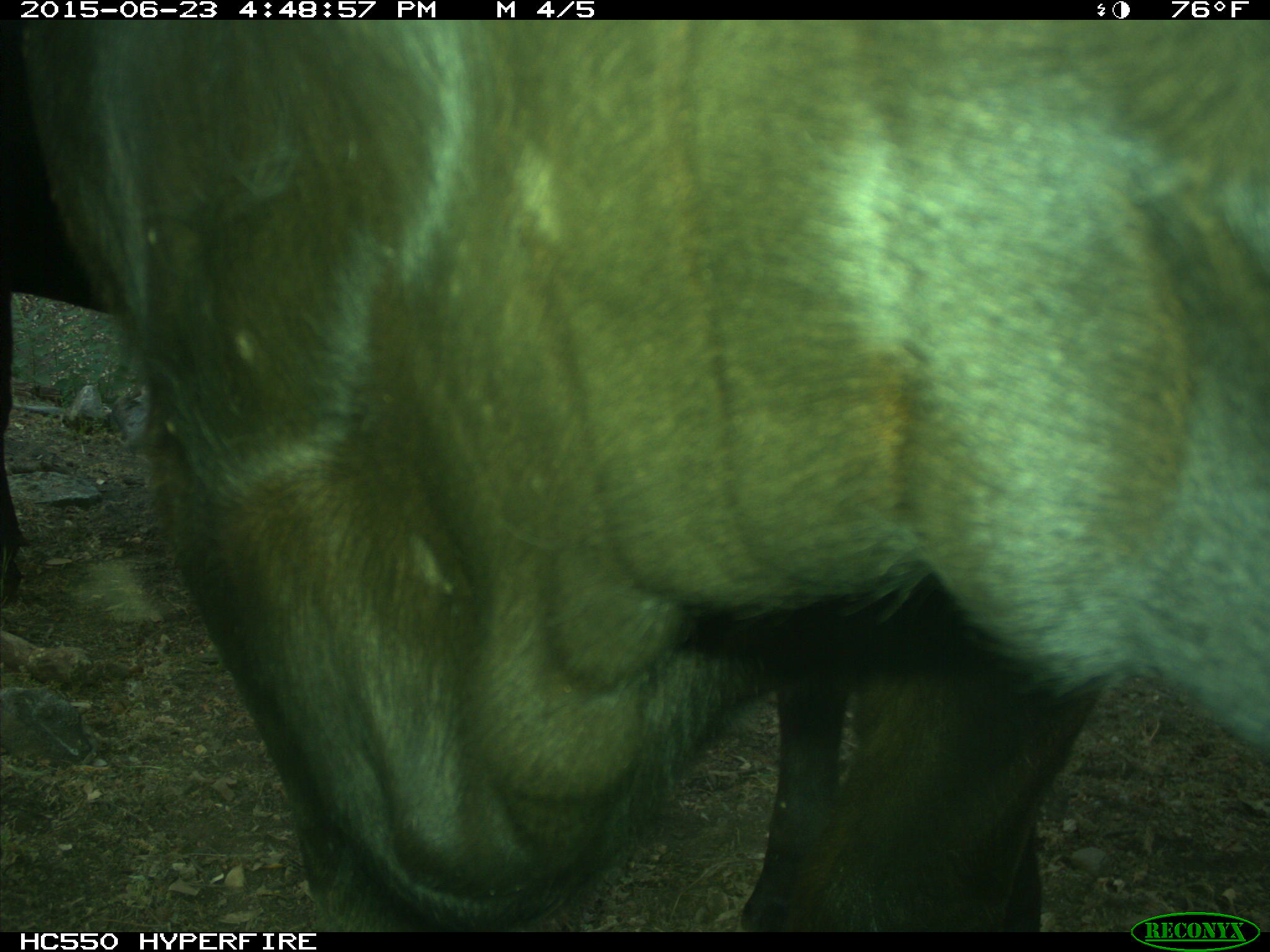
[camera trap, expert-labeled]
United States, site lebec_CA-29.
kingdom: Animalia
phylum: Chordata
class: Mammalia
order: Artiodactyla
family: Bovidae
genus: Bos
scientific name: Bos taurus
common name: domestic cow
Bos taurus (domestic cow).